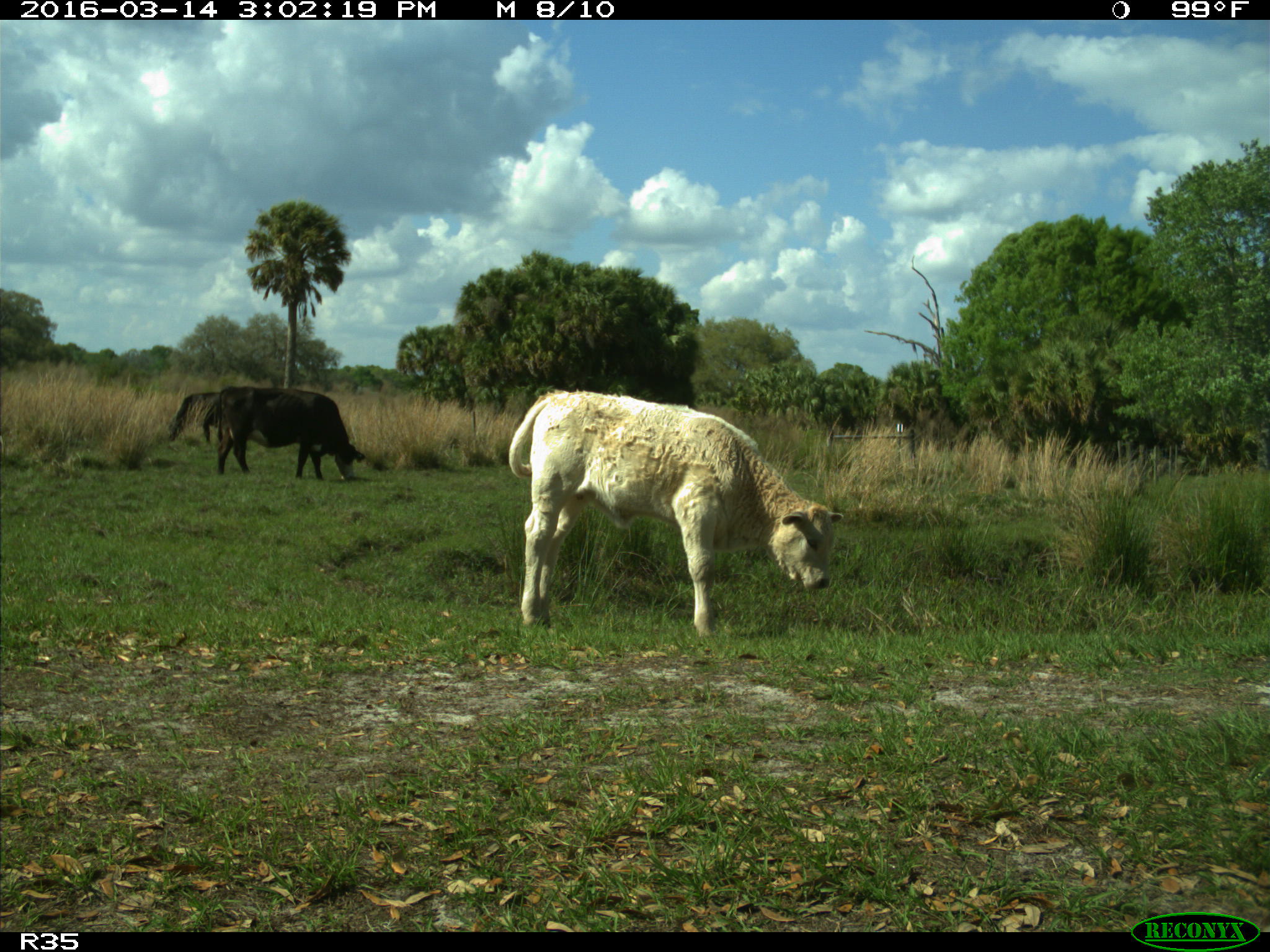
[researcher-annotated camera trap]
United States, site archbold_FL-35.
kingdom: Animalia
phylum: Chordata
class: Mammalia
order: Artiodactyla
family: Bovidae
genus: Bos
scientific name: Bos taurus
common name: domestic cow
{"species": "Bos taurus (domestic cow)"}